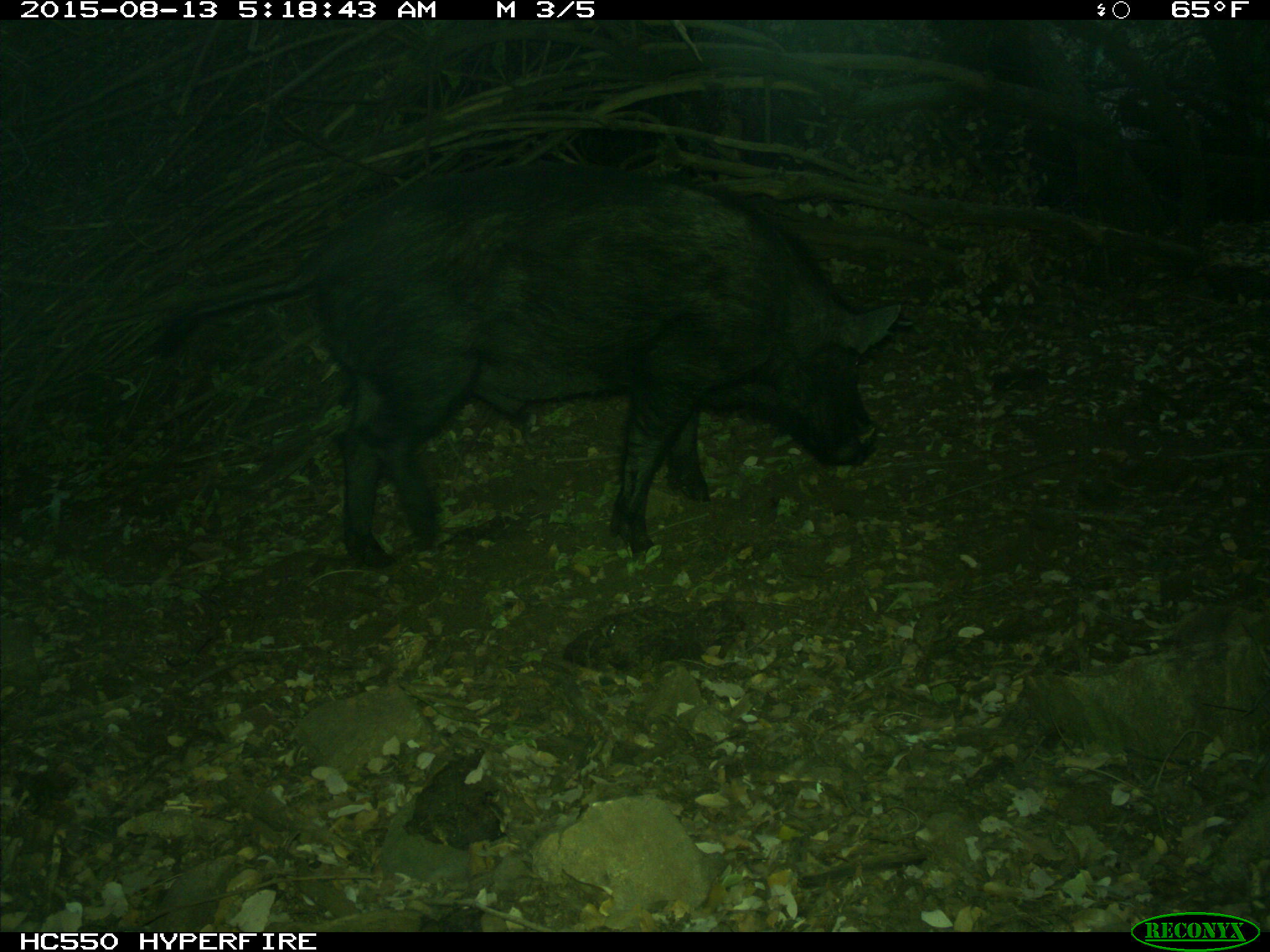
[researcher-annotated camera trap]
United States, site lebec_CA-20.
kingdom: Animalia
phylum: Chordata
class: Mammalia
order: Artiodactyla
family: Suidae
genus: Sus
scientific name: Sus scrofa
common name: wild boar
Sus scrofa (wild boar).